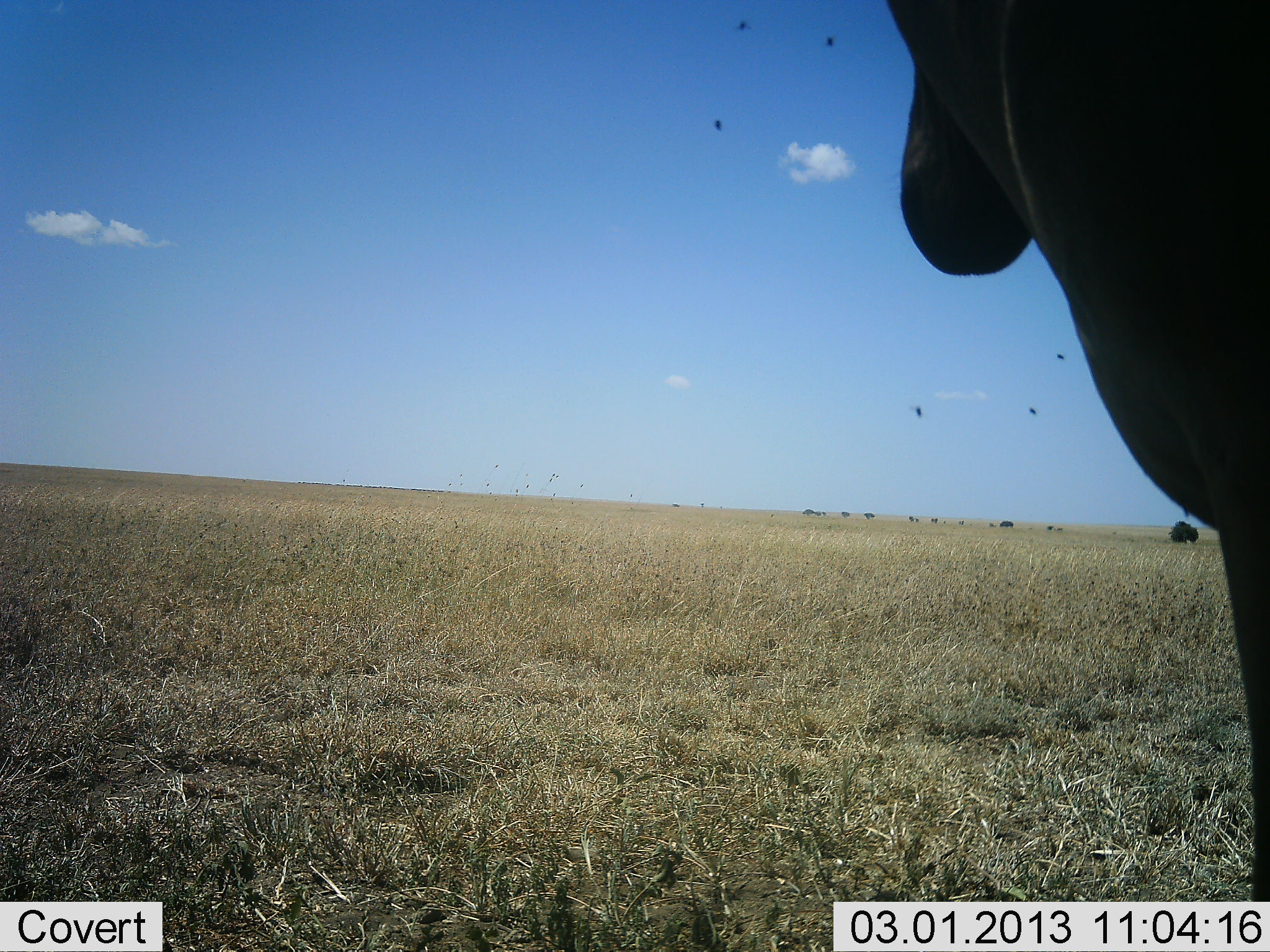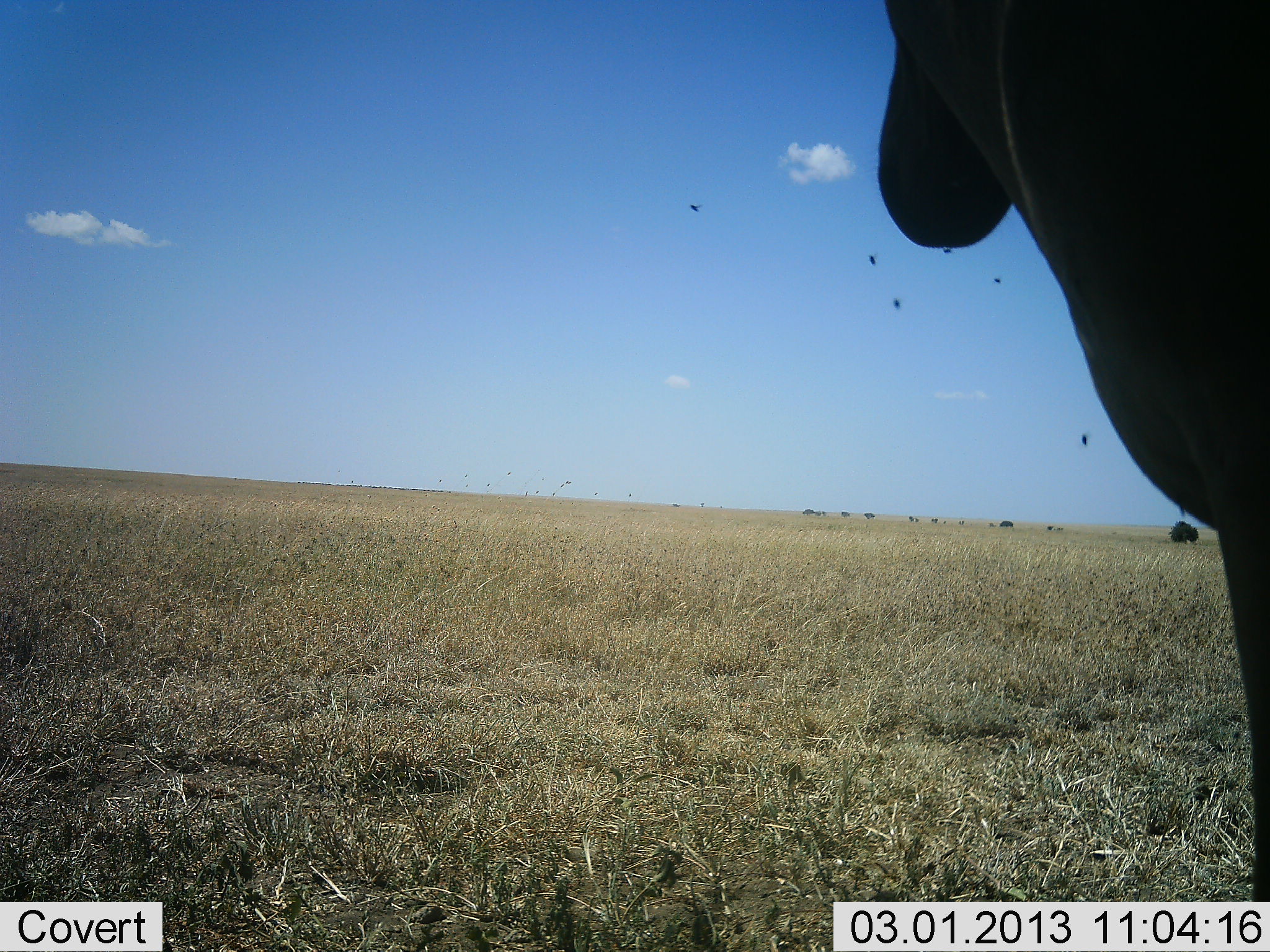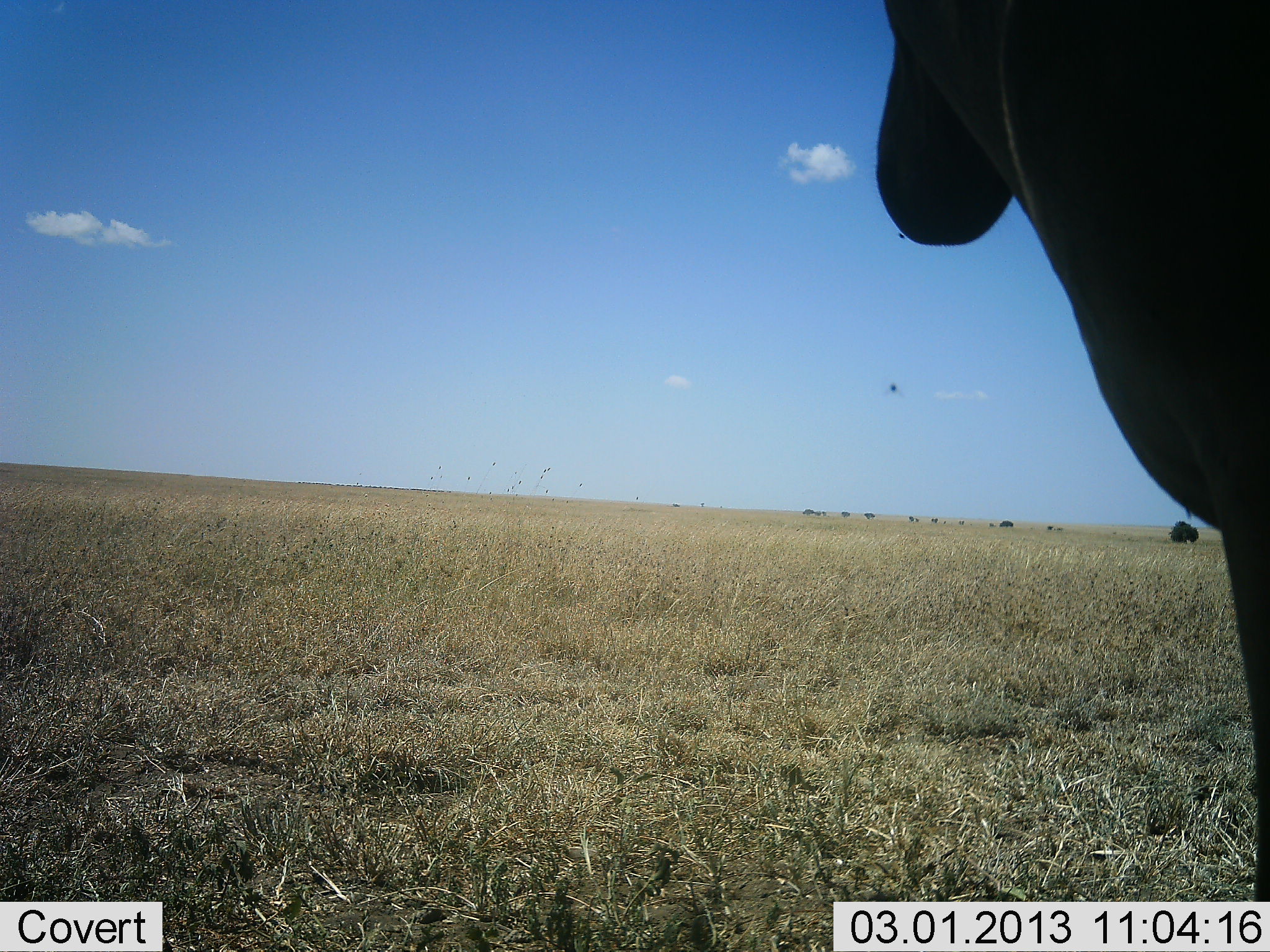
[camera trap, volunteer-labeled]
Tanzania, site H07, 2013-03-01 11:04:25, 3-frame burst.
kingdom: Animalia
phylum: Chordata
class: Mammalia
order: Artiodactyla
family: Bovidae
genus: Alcelaphus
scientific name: Alcelaphus buselaphus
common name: hartebeest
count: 1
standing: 100%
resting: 0%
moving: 0%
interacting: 0%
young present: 0%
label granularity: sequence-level